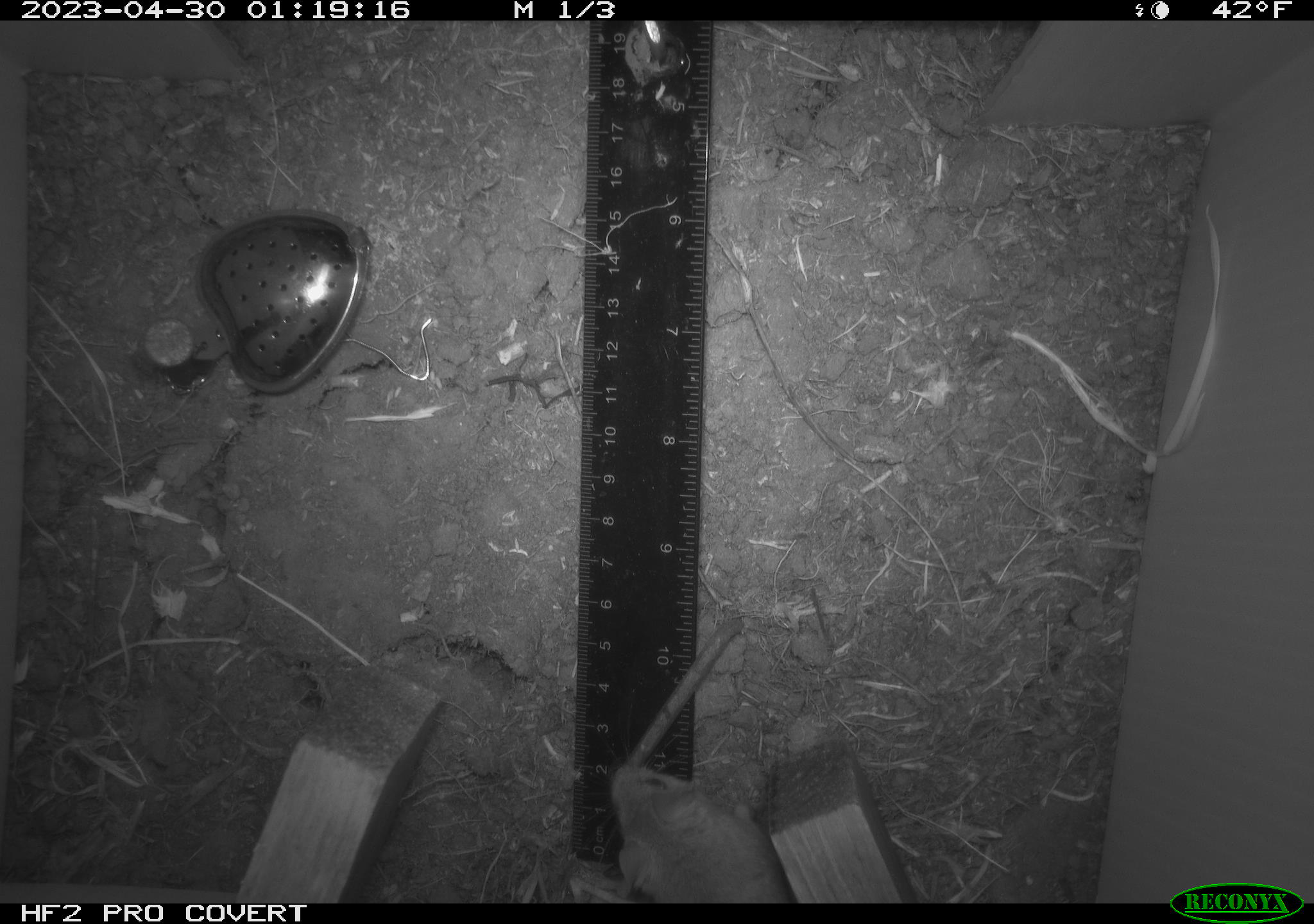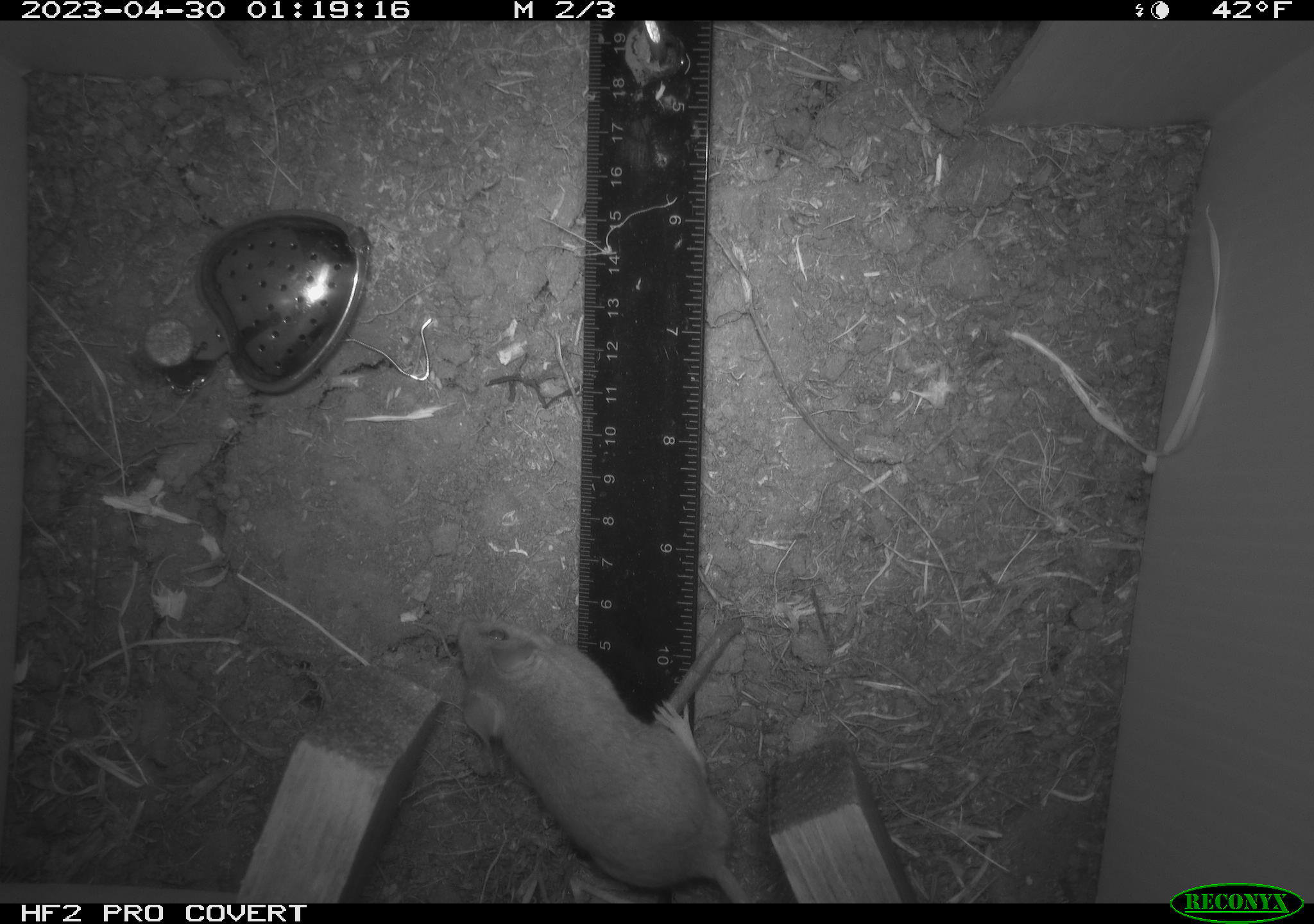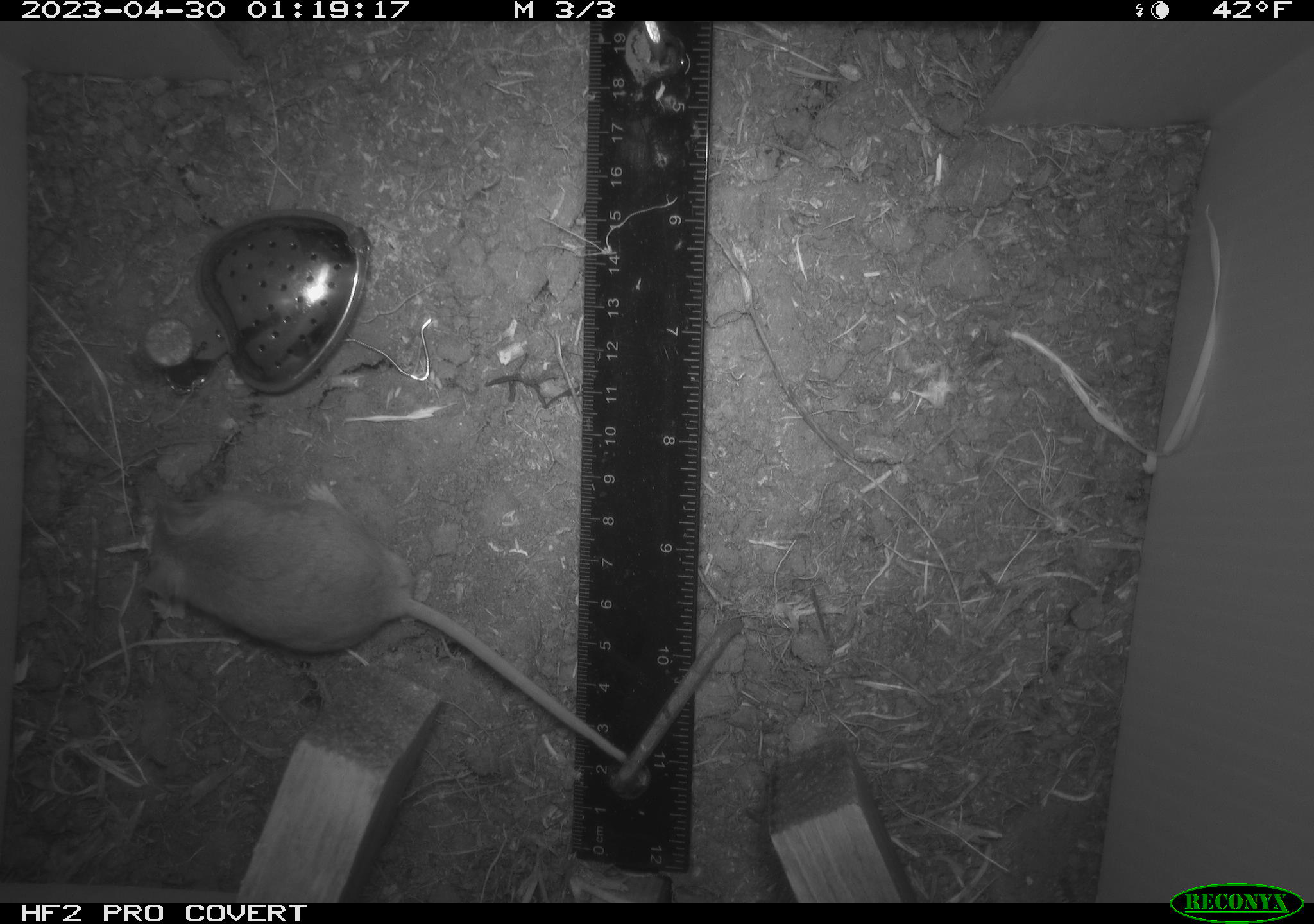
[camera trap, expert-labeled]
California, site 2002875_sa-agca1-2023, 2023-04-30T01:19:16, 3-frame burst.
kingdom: Animalia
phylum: Chordata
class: Mammalia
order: Rodentia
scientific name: Rodentia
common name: mouse species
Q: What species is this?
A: Mouse species (Rodentia).